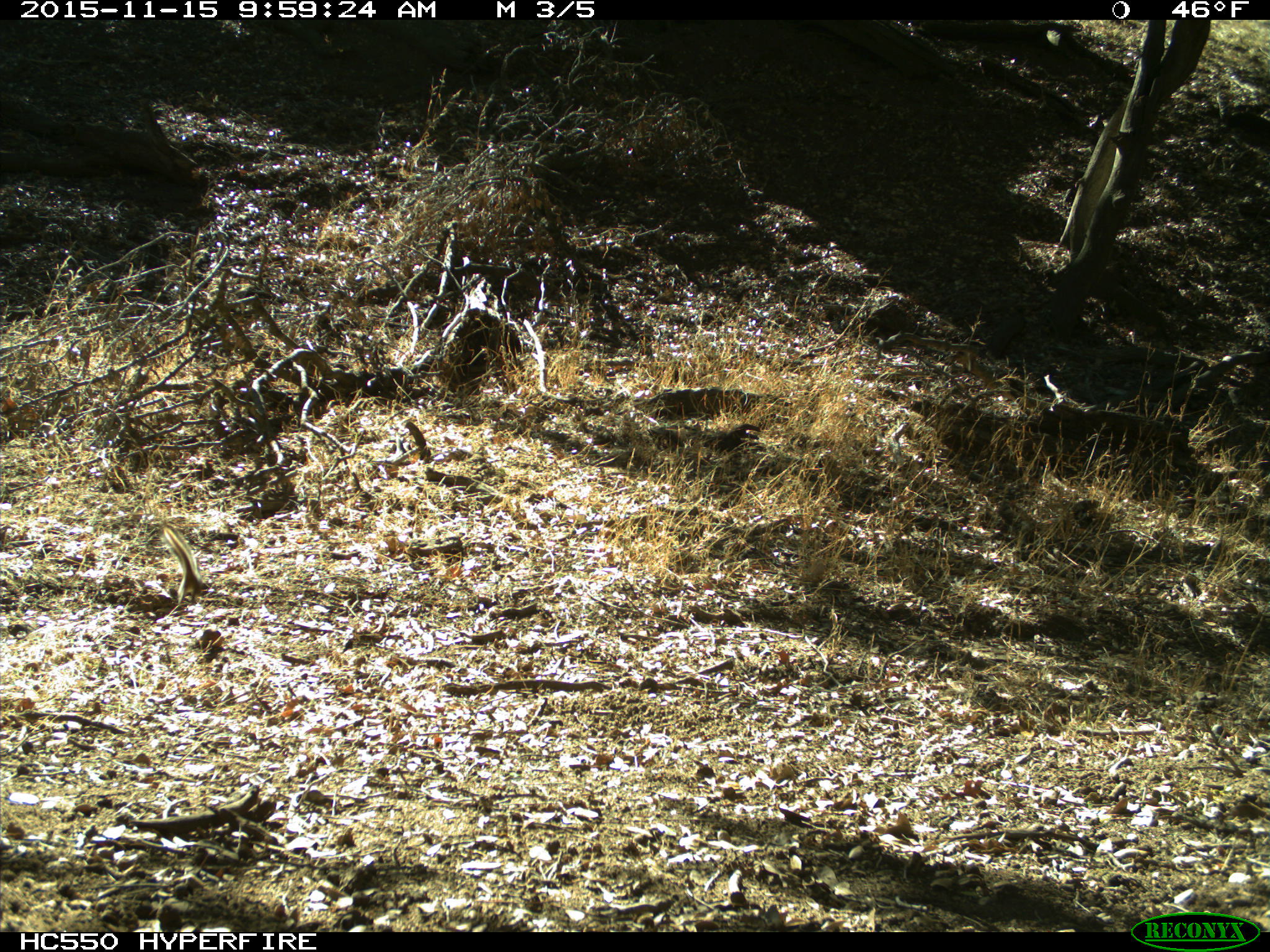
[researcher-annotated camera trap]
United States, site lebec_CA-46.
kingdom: Animalia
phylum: Chordata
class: Mammalia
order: Rodentia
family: Sciuridae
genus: Tamias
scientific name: Tamias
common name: chipmunk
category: unidentified chipmunk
Unidentified chipmunk (chipmunk) (Tamias).